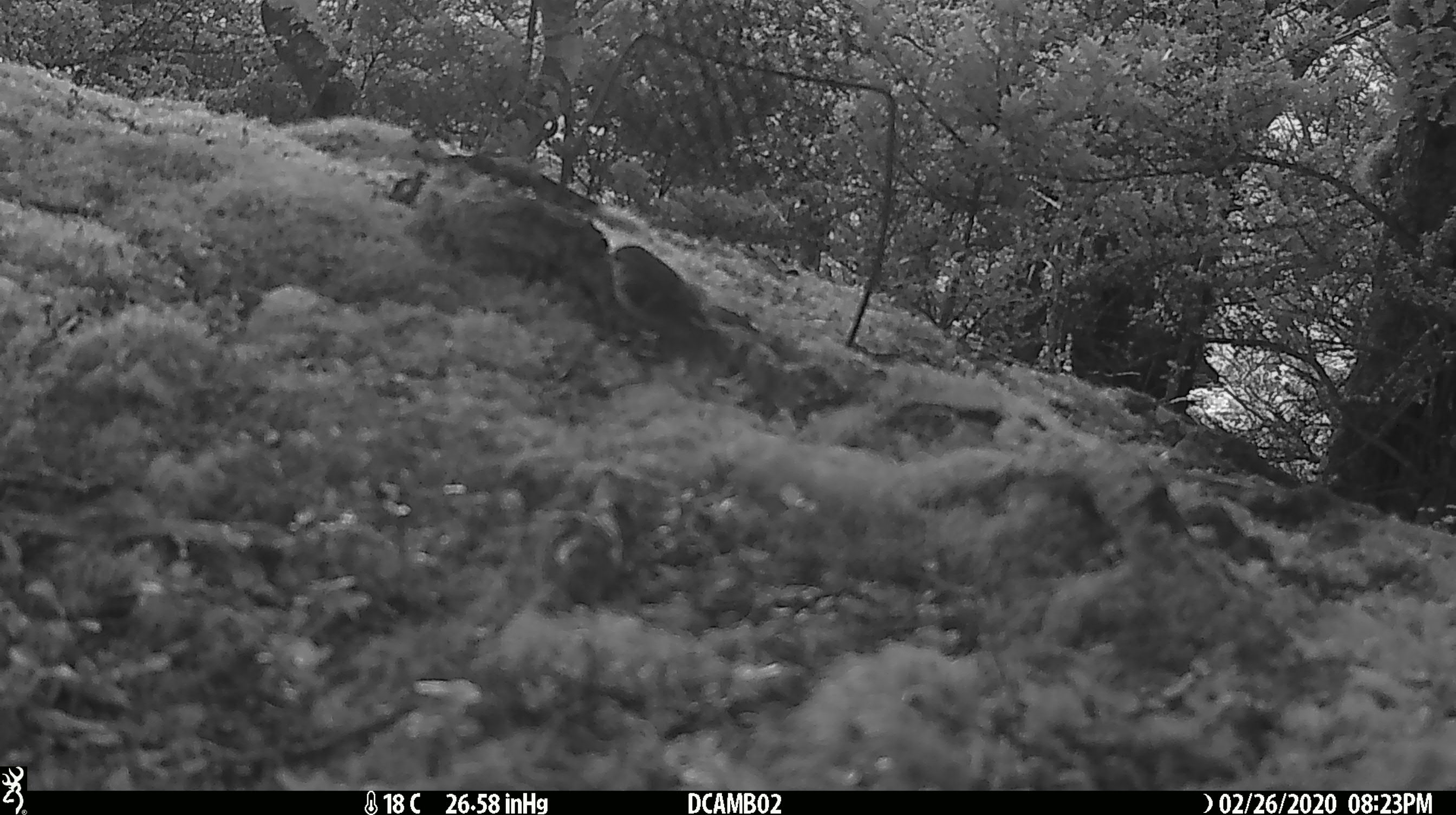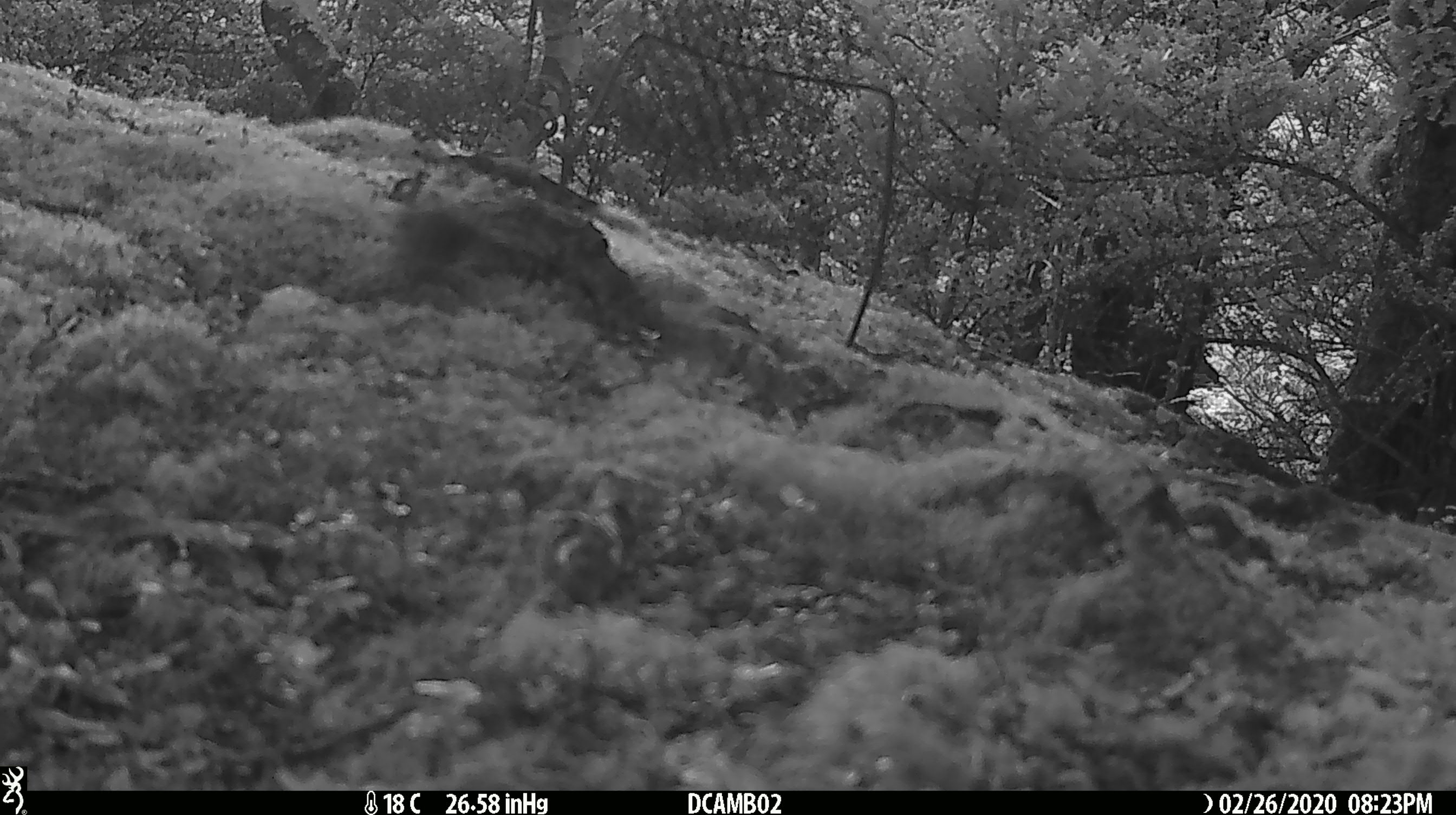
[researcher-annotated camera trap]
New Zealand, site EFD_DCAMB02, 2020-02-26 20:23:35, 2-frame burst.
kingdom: Animalia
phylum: Chordata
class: Aves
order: Passeriformes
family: Acanthisittidae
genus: Acanthisitta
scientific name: Acanthisitta chloris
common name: rifleman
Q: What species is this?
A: Rifleman (Acanthisitta chloris).